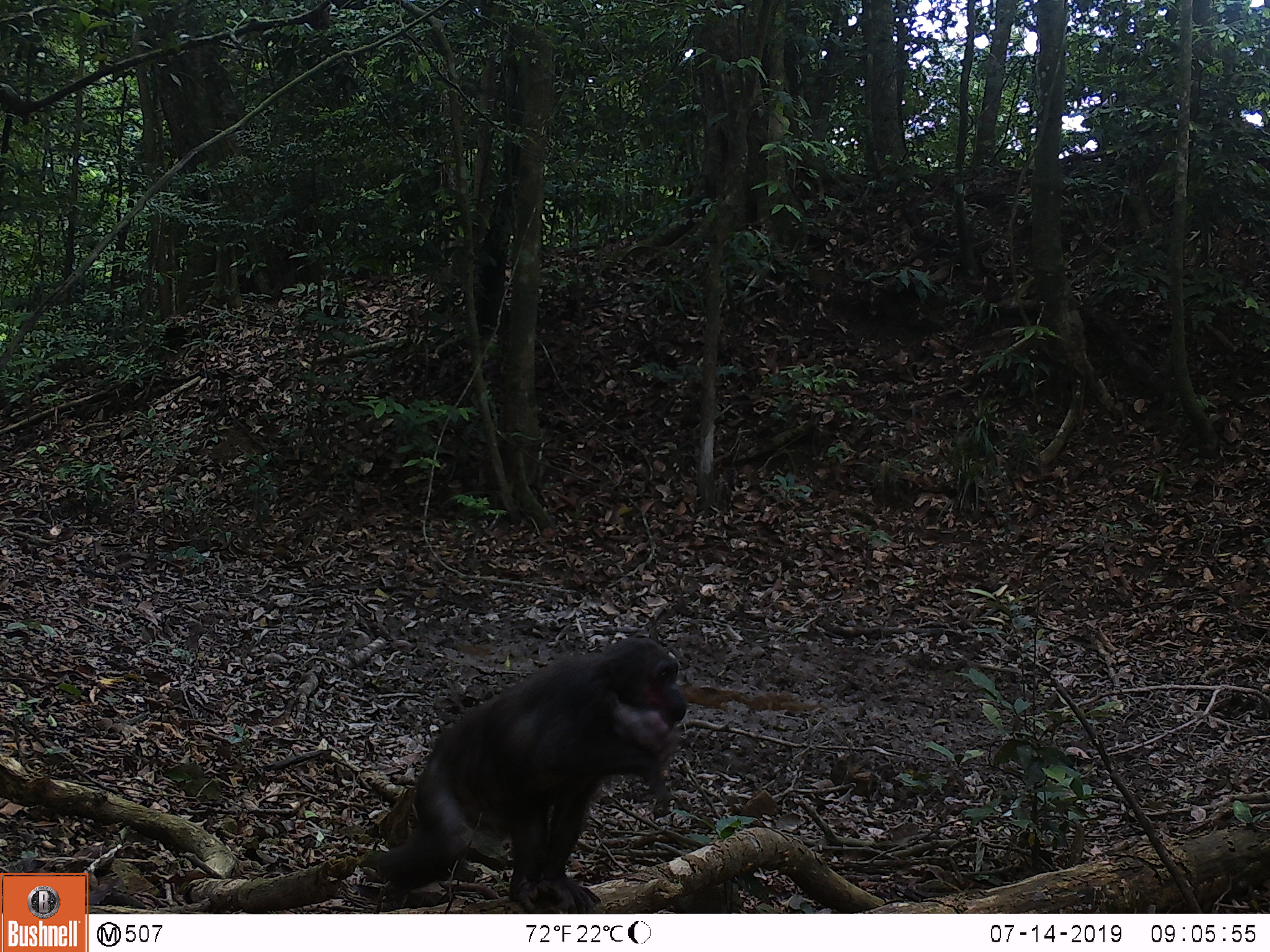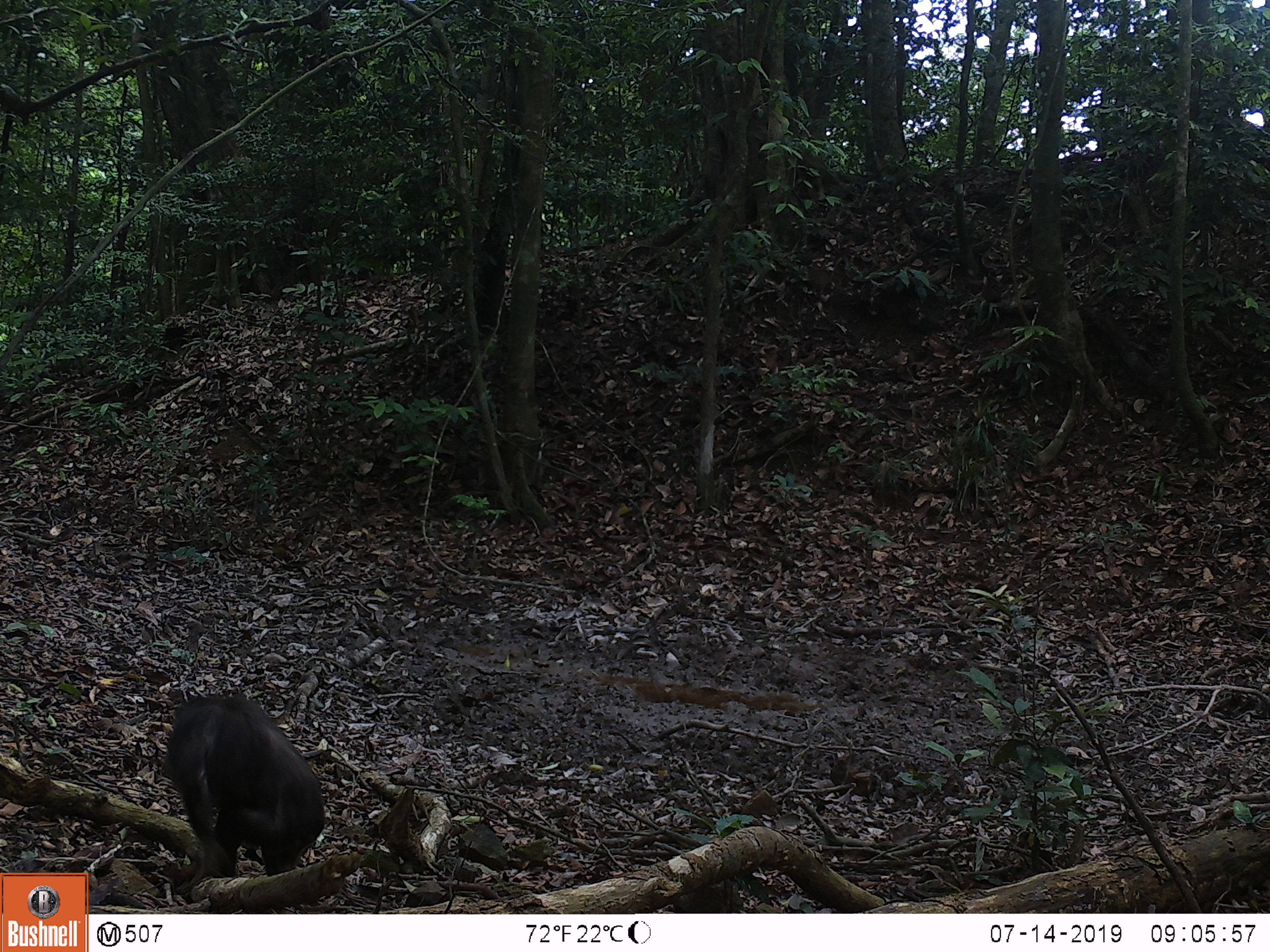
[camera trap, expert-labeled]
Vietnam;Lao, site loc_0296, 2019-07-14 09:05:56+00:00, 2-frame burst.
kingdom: Animalia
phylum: Chordata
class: Mammalia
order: Primates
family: Cercopithecidae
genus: Macaca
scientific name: Macaca arctoides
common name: stump-tailed macaque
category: stump tailed macaque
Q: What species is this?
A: Stump tailed macaque (stump-tailed macaque) (Macaca arctoides).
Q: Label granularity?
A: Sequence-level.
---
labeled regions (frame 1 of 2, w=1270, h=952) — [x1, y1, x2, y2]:
stump tailed macaque: [372, 634, 689, 914]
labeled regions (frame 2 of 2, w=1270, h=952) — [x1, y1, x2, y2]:
stump tailed macaque: [161, 693, 327, 877]